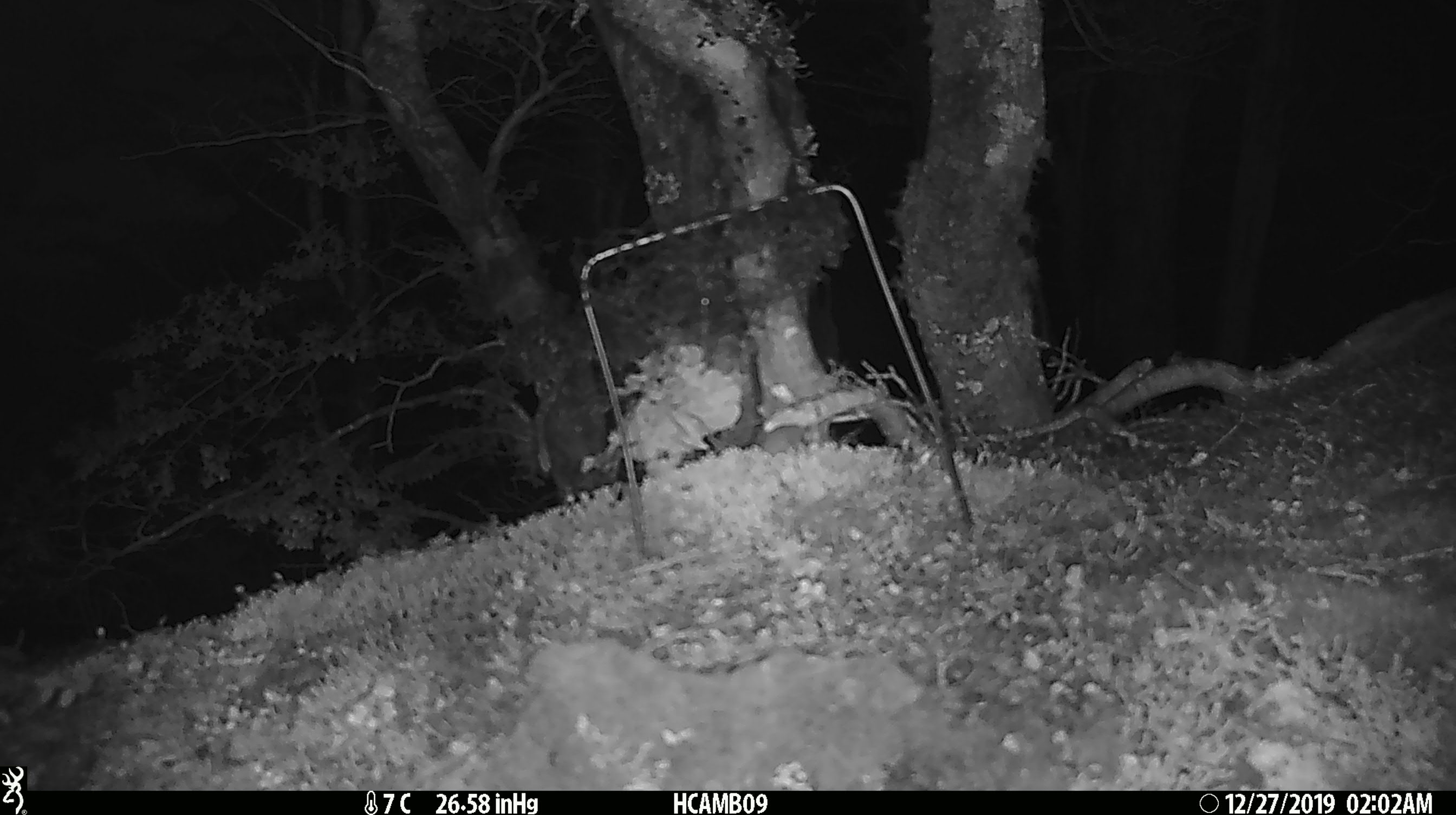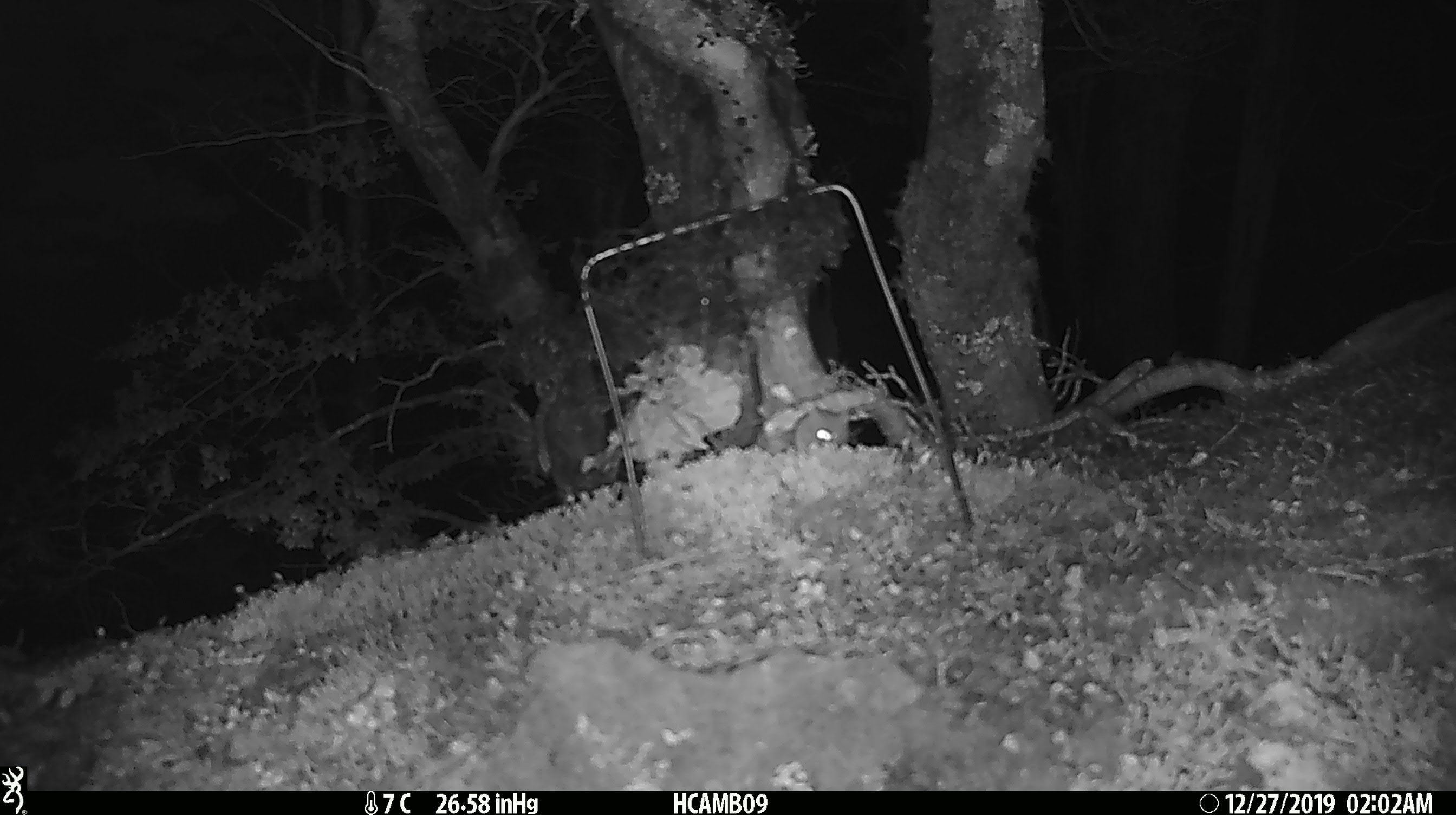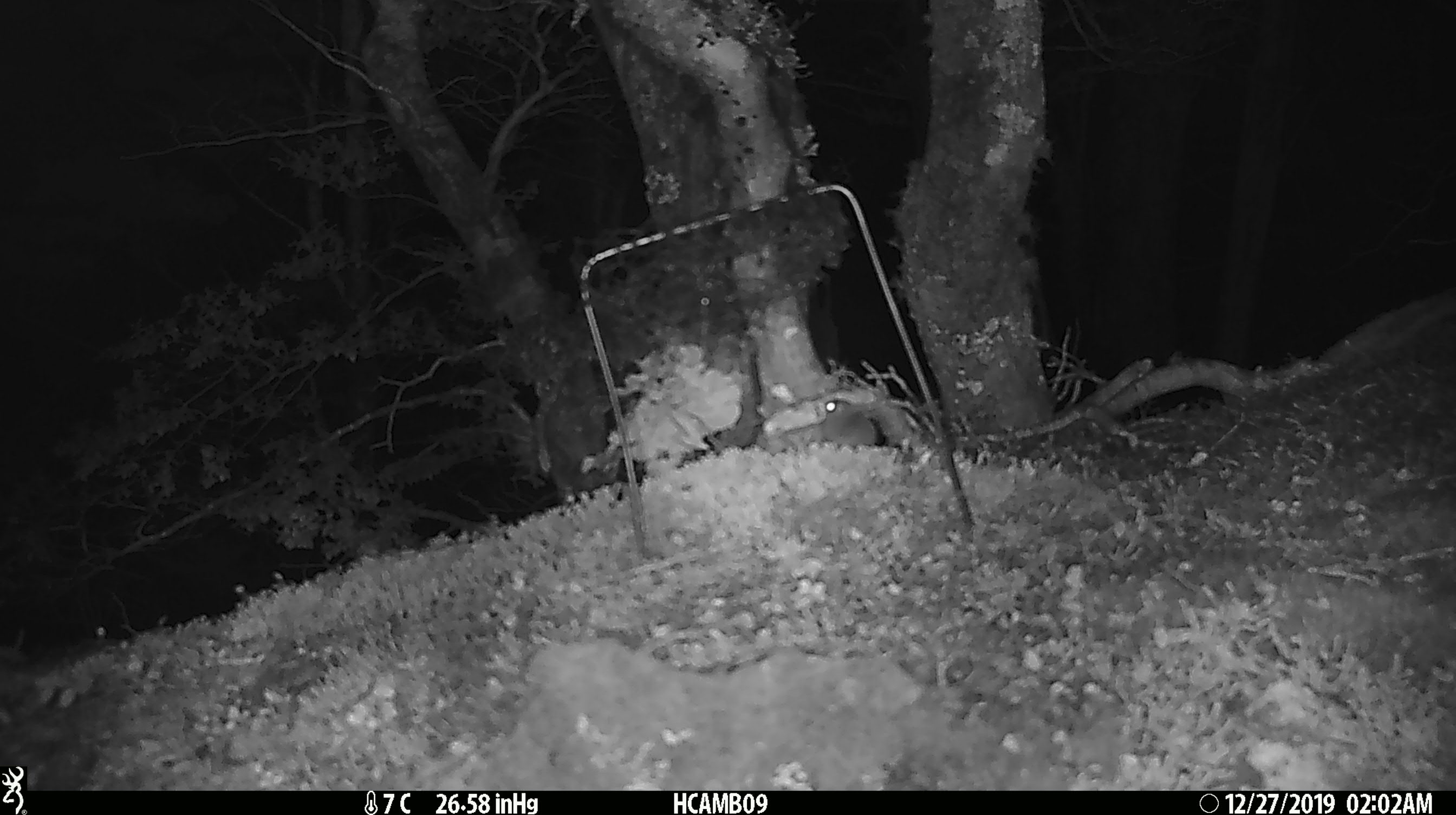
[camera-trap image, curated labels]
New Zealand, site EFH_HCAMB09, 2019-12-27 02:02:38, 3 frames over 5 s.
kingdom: Animalia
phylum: Chordata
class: Mammalia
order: Rodentia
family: Muridae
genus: Mus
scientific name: Mus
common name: mouse